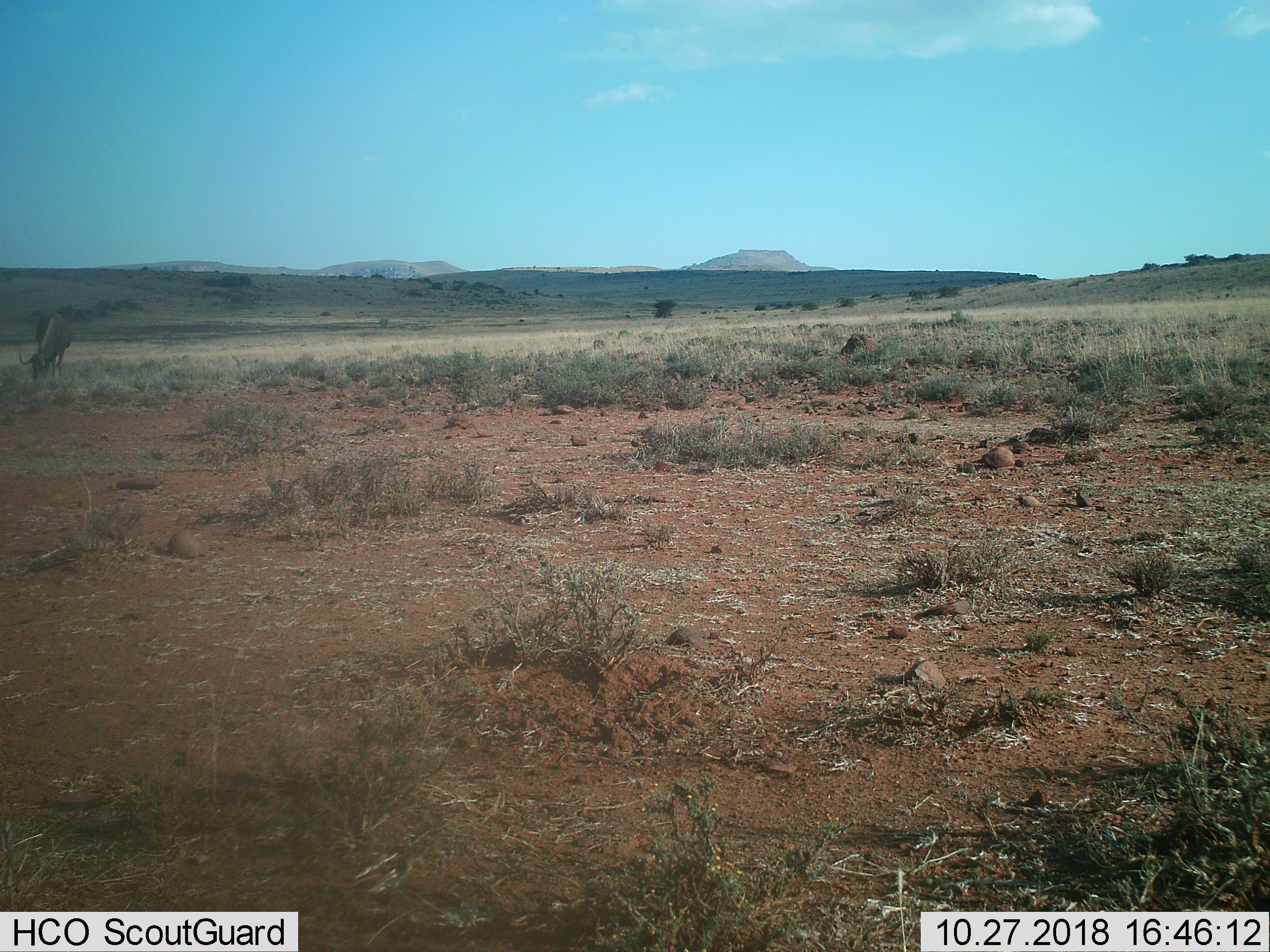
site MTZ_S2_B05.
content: unidentified animal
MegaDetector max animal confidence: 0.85